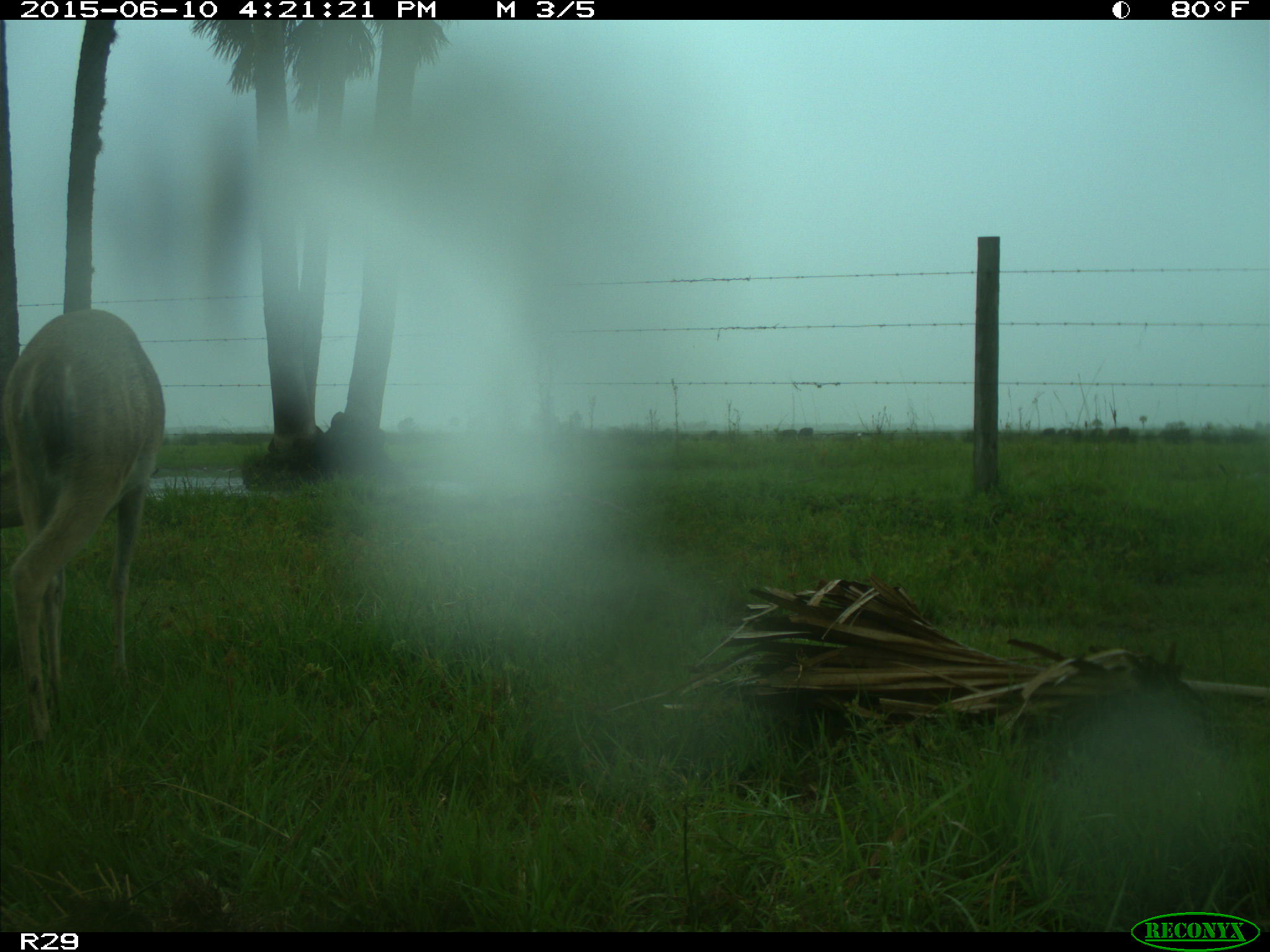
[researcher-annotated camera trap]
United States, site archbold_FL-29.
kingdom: Animalia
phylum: Chordata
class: Mammalia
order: Artiodactyla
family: Cervidae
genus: Odocoileus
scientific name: Odocoileus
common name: deer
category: unidentified deer